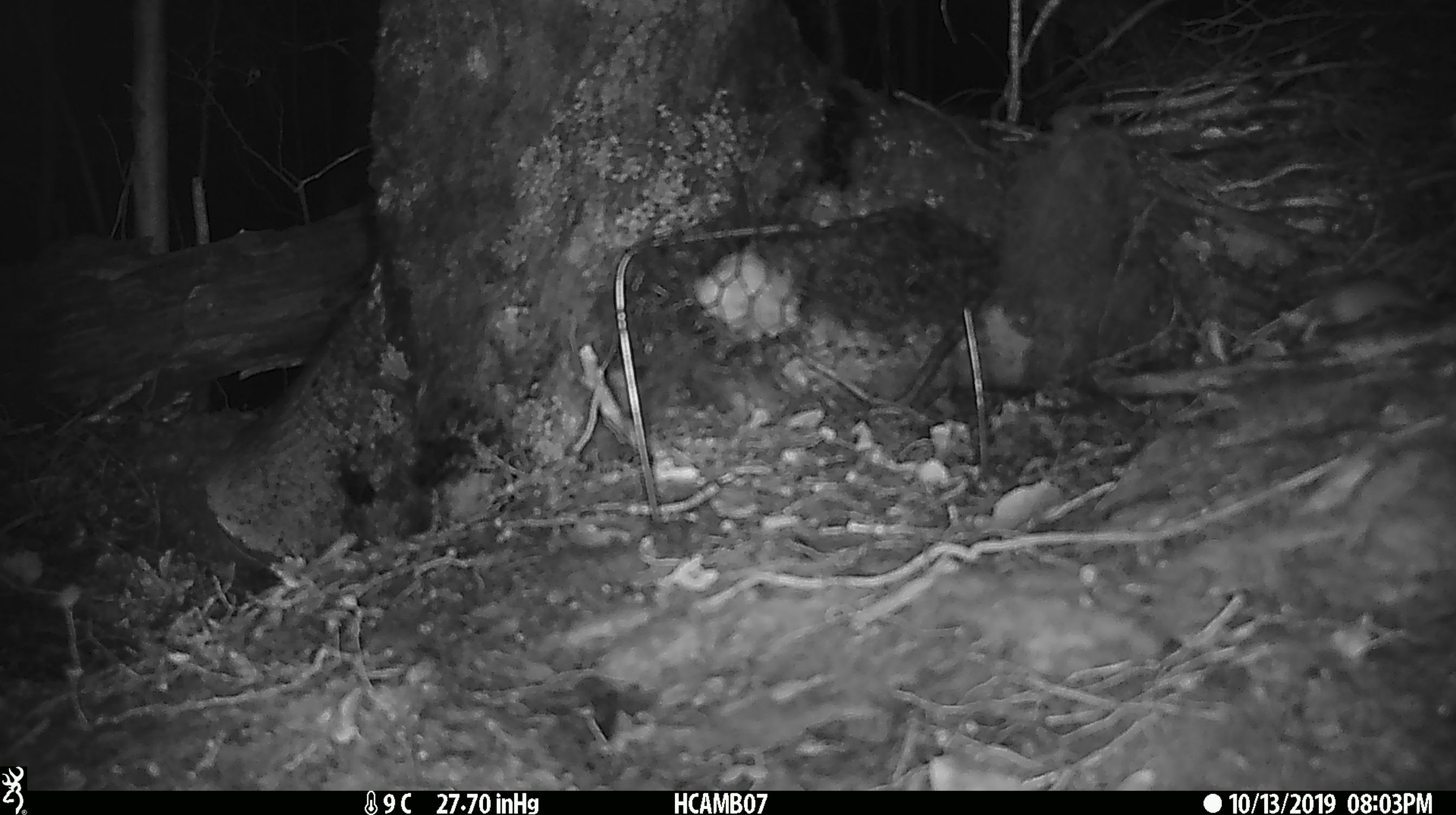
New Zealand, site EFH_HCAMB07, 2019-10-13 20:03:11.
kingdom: Animalia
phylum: Chordata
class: Mammalia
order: Rodentia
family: Muridae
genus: Mus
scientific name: Mus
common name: mouse